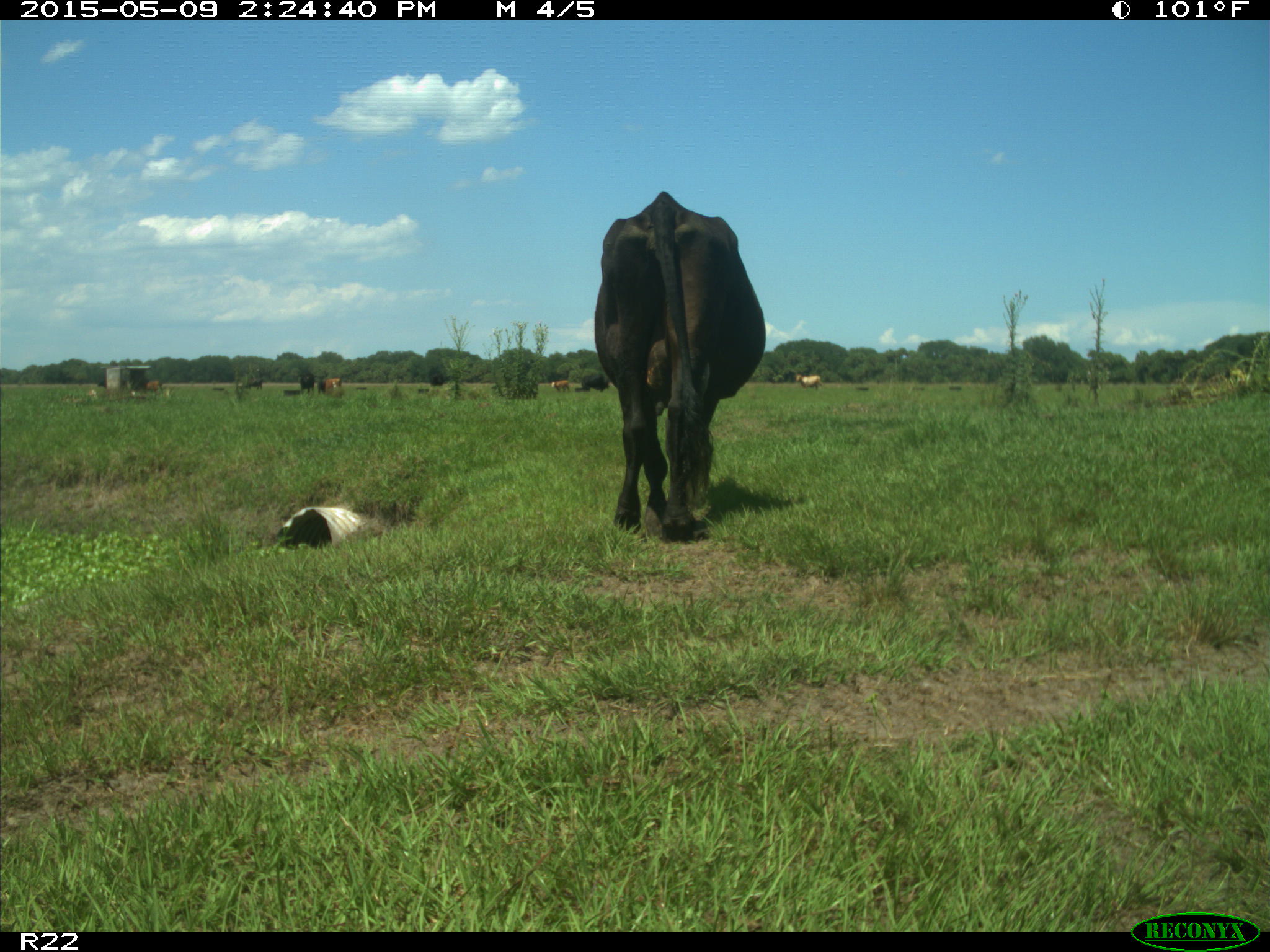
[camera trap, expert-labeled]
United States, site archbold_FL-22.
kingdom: Animalia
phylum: Chordata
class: Mammalia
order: Artiodactyla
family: Bovidae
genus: Bos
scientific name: Bos taurus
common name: domestic cow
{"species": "Bos taurus (domestic cow)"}